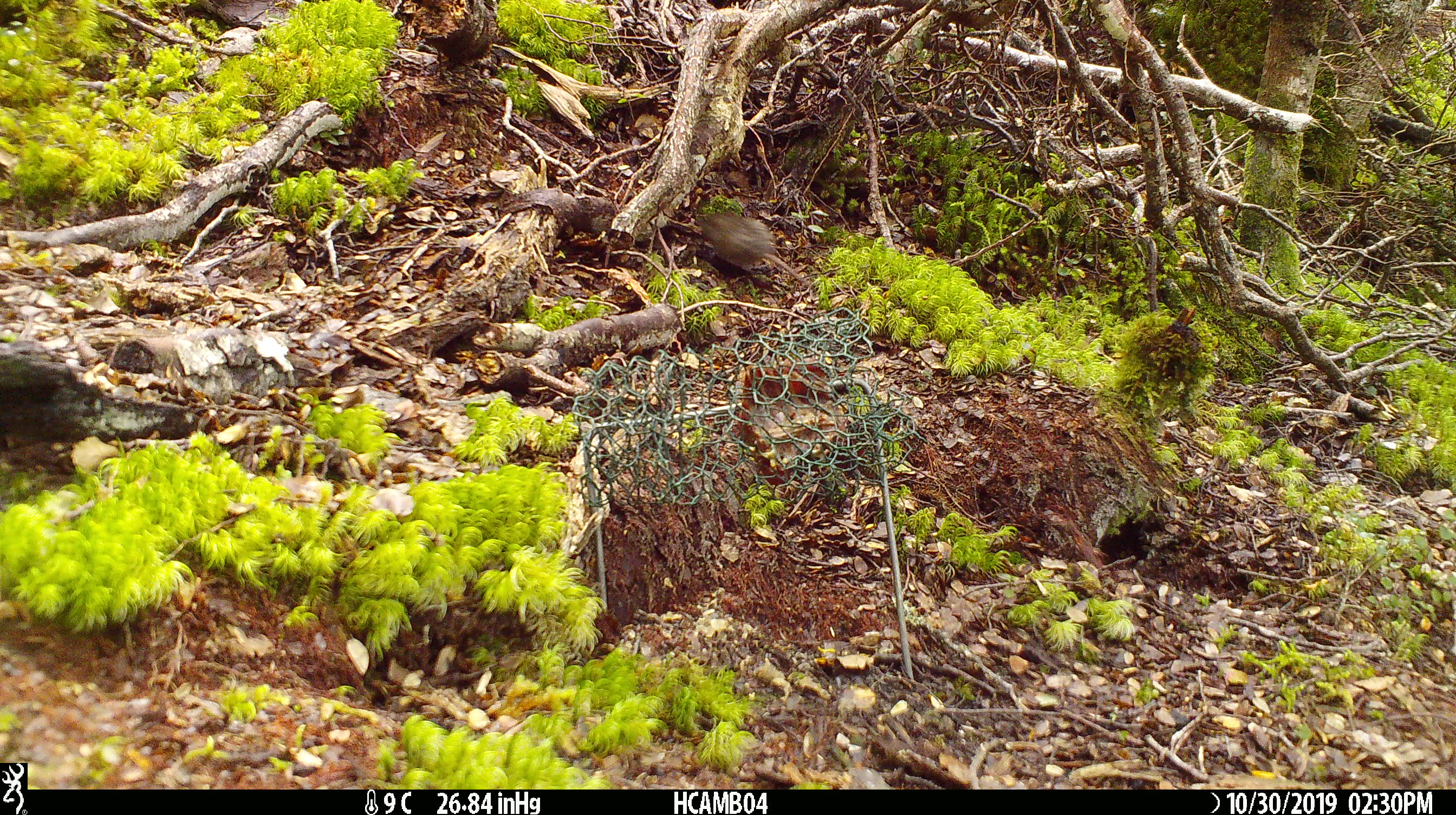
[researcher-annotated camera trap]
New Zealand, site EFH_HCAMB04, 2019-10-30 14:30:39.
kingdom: Animalia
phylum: Chordata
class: Mammalia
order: Rodentia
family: Muridae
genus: Mus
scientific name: Mus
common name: mouse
Mouse (Mus).